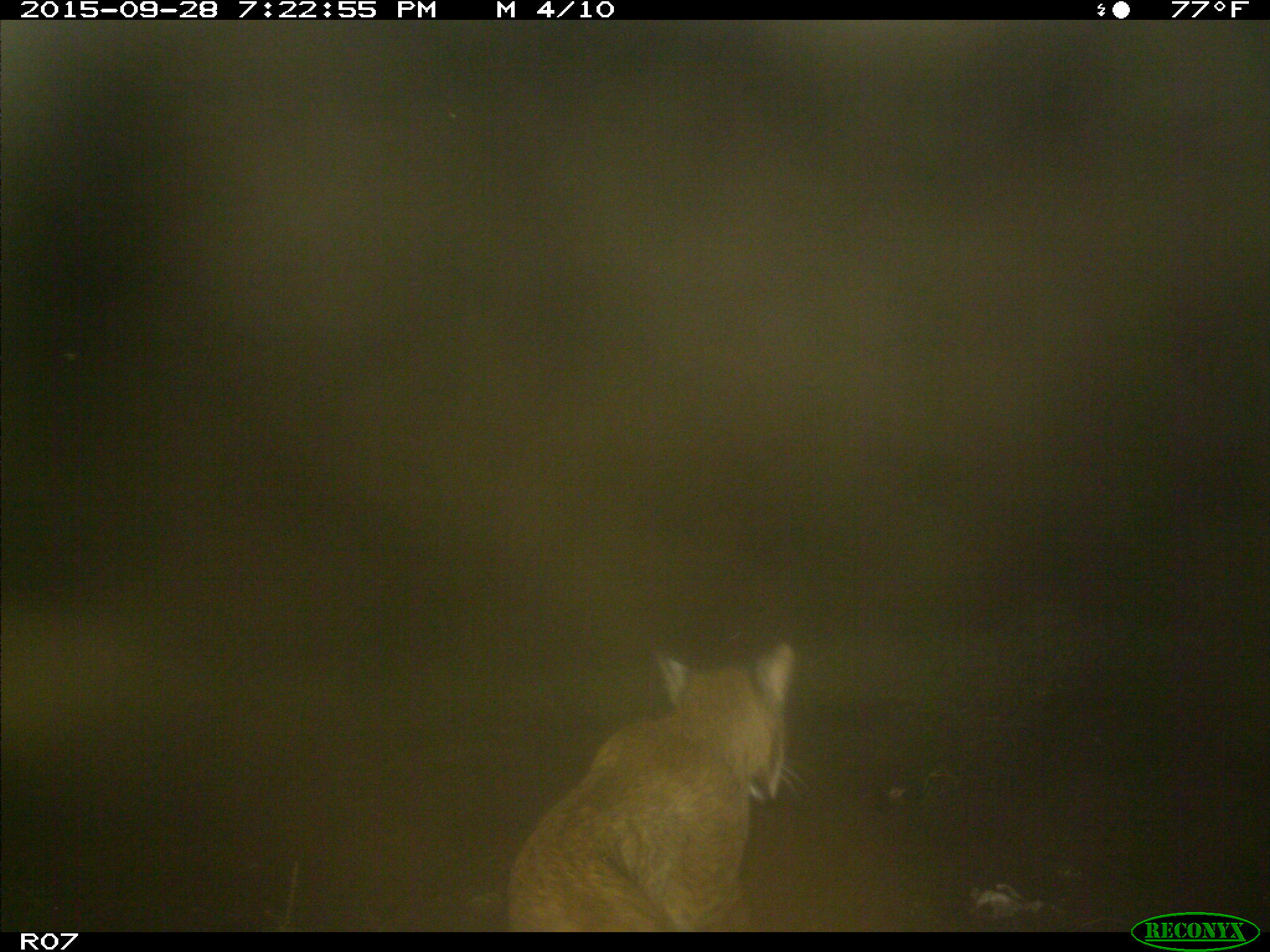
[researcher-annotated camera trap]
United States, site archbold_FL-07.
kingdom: Animalia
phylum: Chordata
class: Mammalia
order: Carnivora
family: Felidae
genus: Lynx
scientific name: Lynx rufus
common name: bobcat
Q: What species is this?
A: Lynx rufus (bobcat).